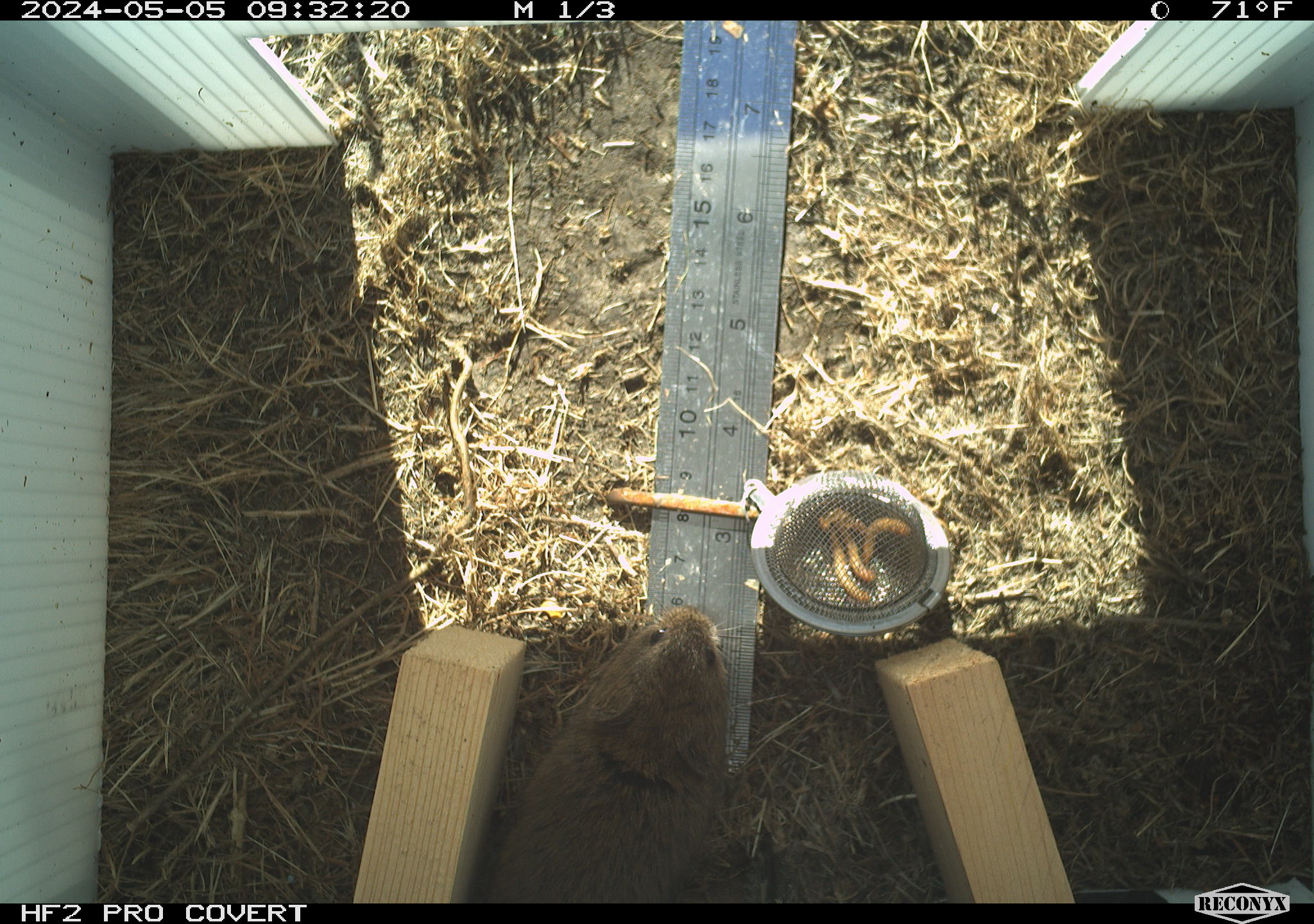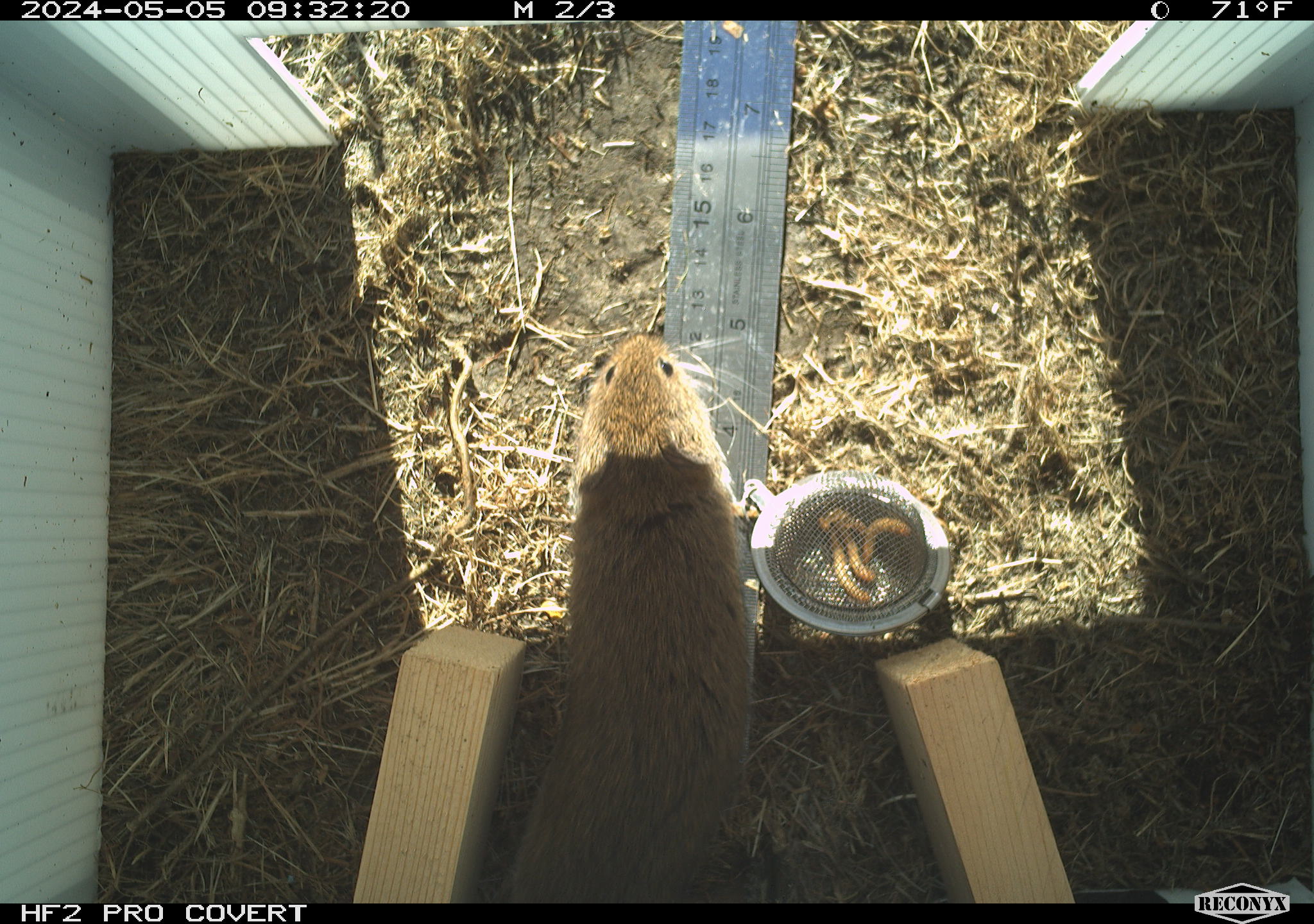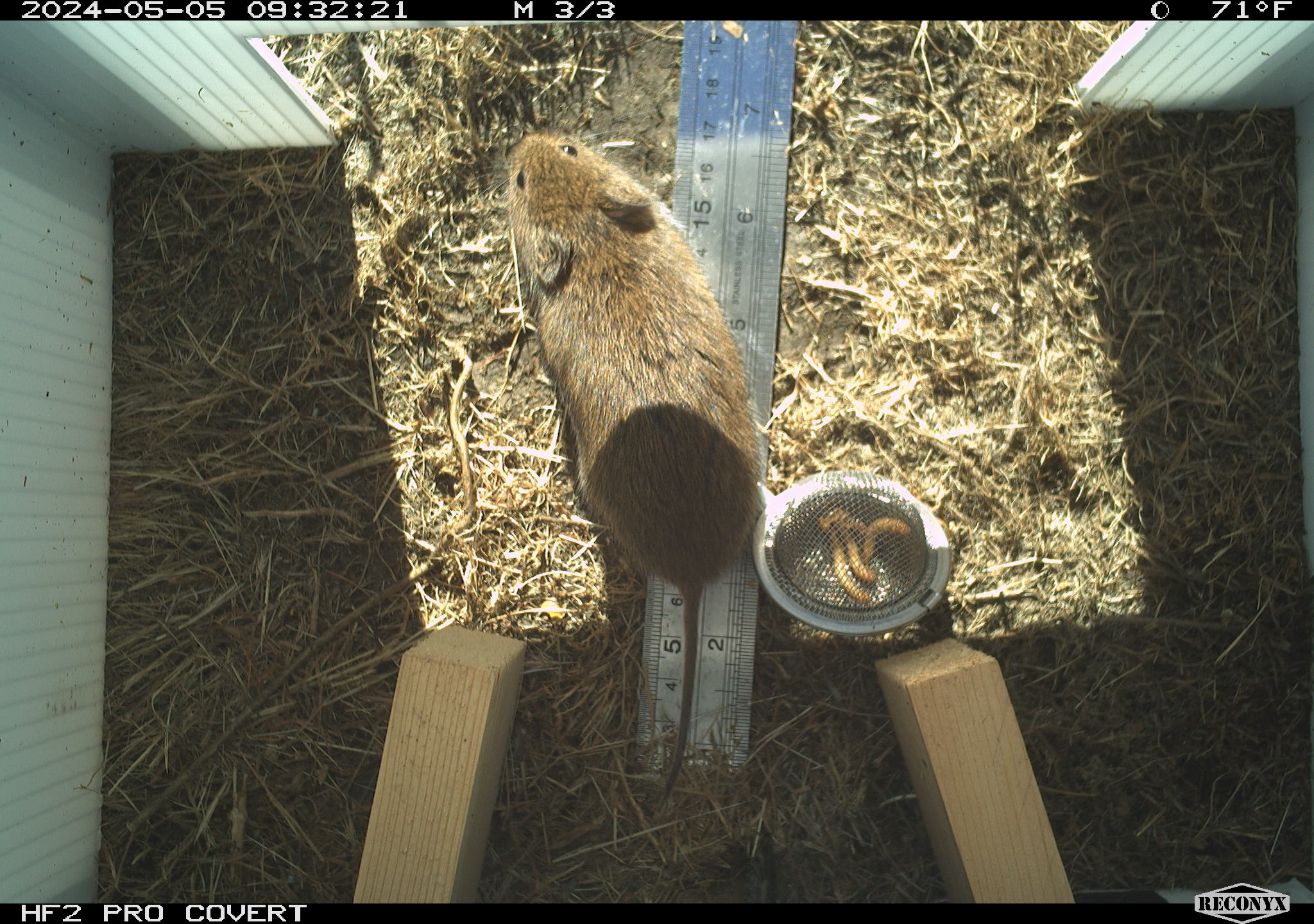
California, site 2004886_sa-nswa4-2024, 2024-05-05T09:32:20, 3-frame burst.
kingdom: Animalia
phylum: Chordata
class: Mammalia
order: Rodentia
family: Cricetidae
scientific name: Arvicolinae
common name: voles, lemmings, and muskrats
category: arvicolinae subfamily